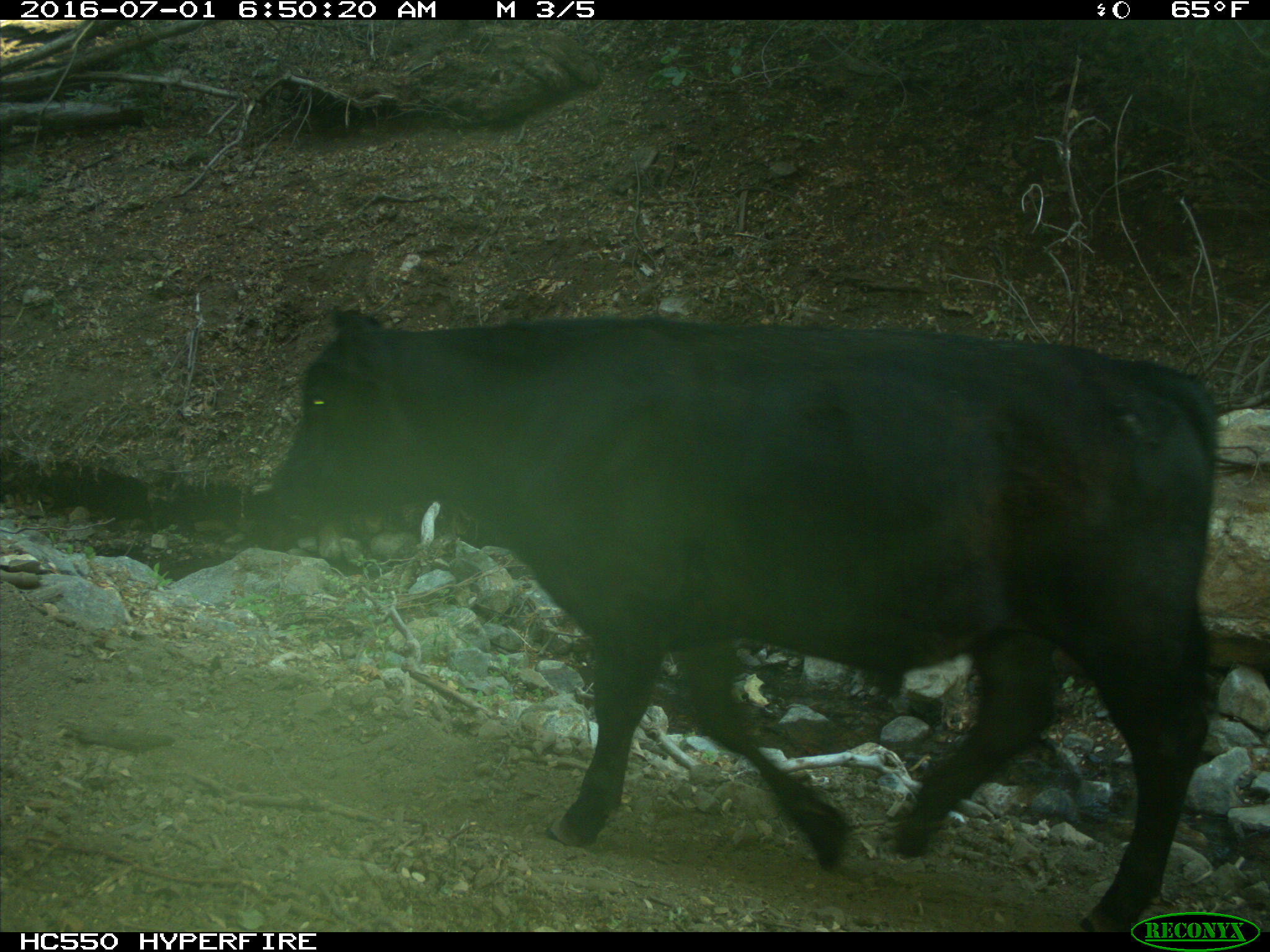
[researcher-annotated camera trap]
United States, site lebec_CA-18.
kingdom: Animalia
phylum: Chordata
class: Mammalia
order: Artiodactyla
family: Bovidae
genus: Bos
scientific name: Bos taurus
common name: domestic cow